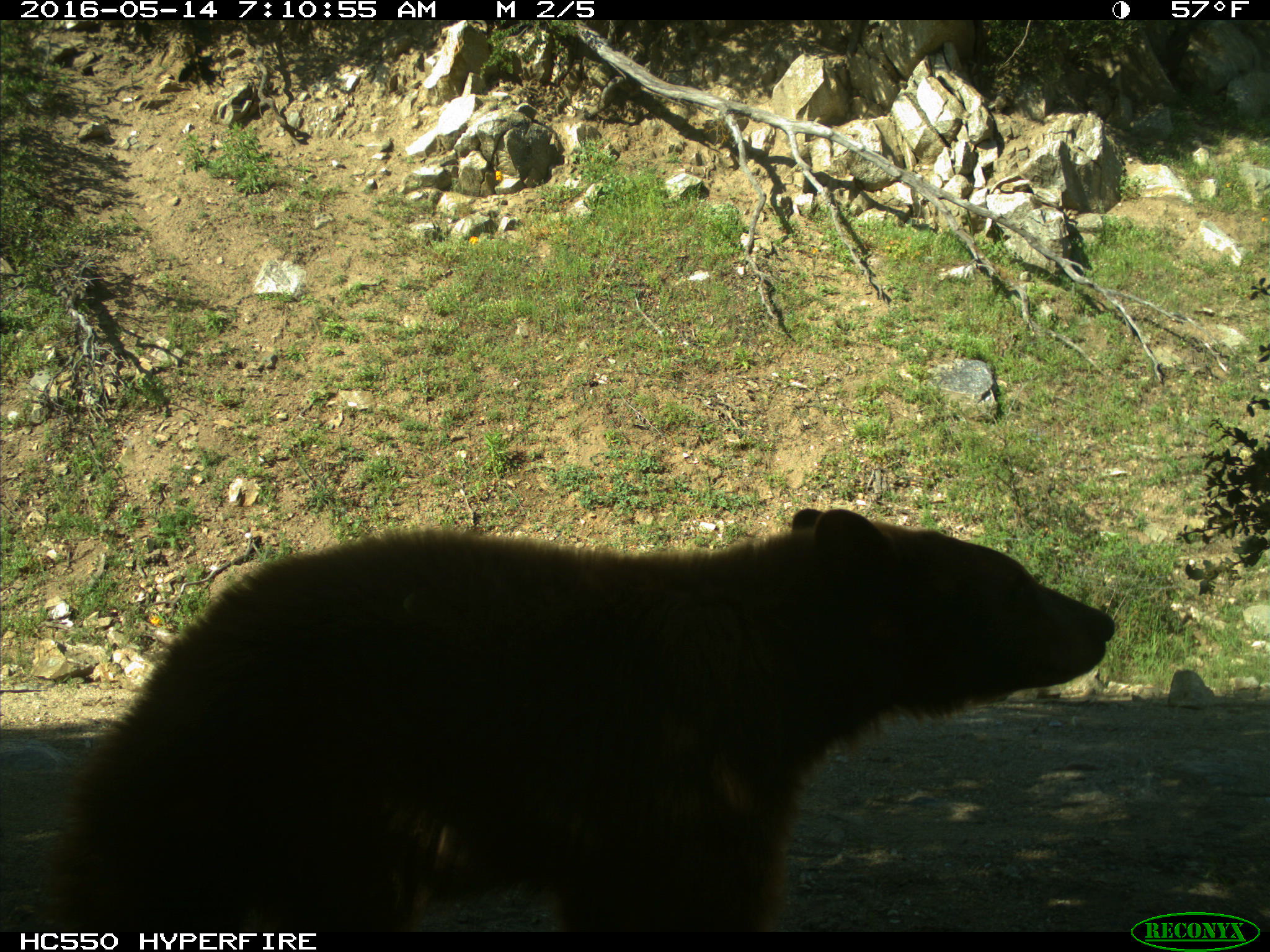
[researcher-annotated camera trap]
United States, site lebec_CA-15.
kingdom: Animalia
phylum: Chordata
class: Mammalia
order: Carnivora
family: Ursidae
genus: Ursus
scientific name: Ursus americanus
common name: american black bear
Ursus americanus (american black bear).